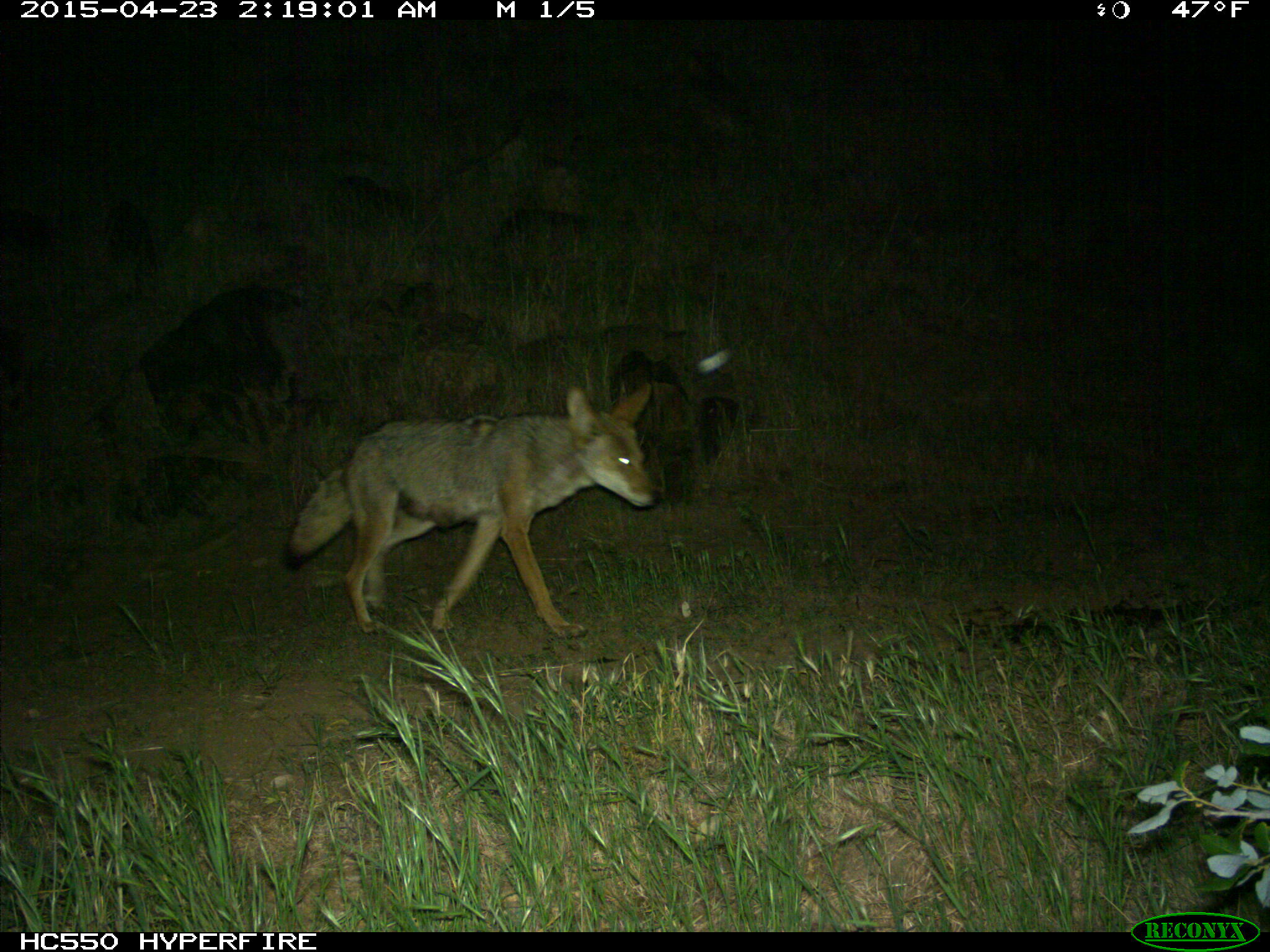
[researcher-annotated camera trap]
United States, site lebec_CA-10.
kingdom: Animalia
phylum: Chordata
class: Mammalia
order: Carnivora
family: Canidae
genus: Canis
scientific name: Canis latrans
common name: coyote